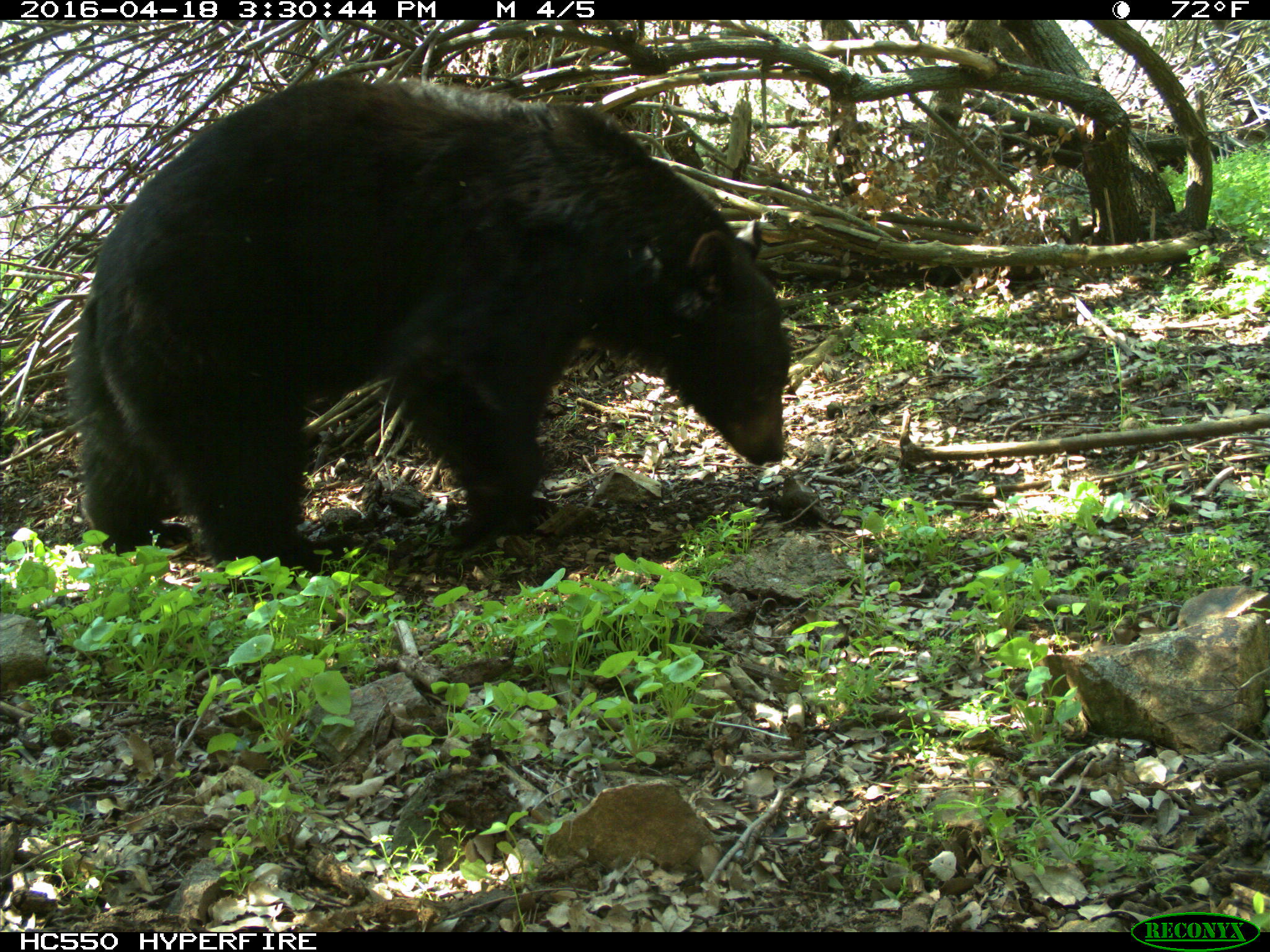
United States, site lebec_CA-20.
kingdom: Animalia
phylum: Chordata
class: Mammalia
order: Carnivora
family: Ursidae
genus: Ursus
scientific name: Ursus americanus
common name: american black bear